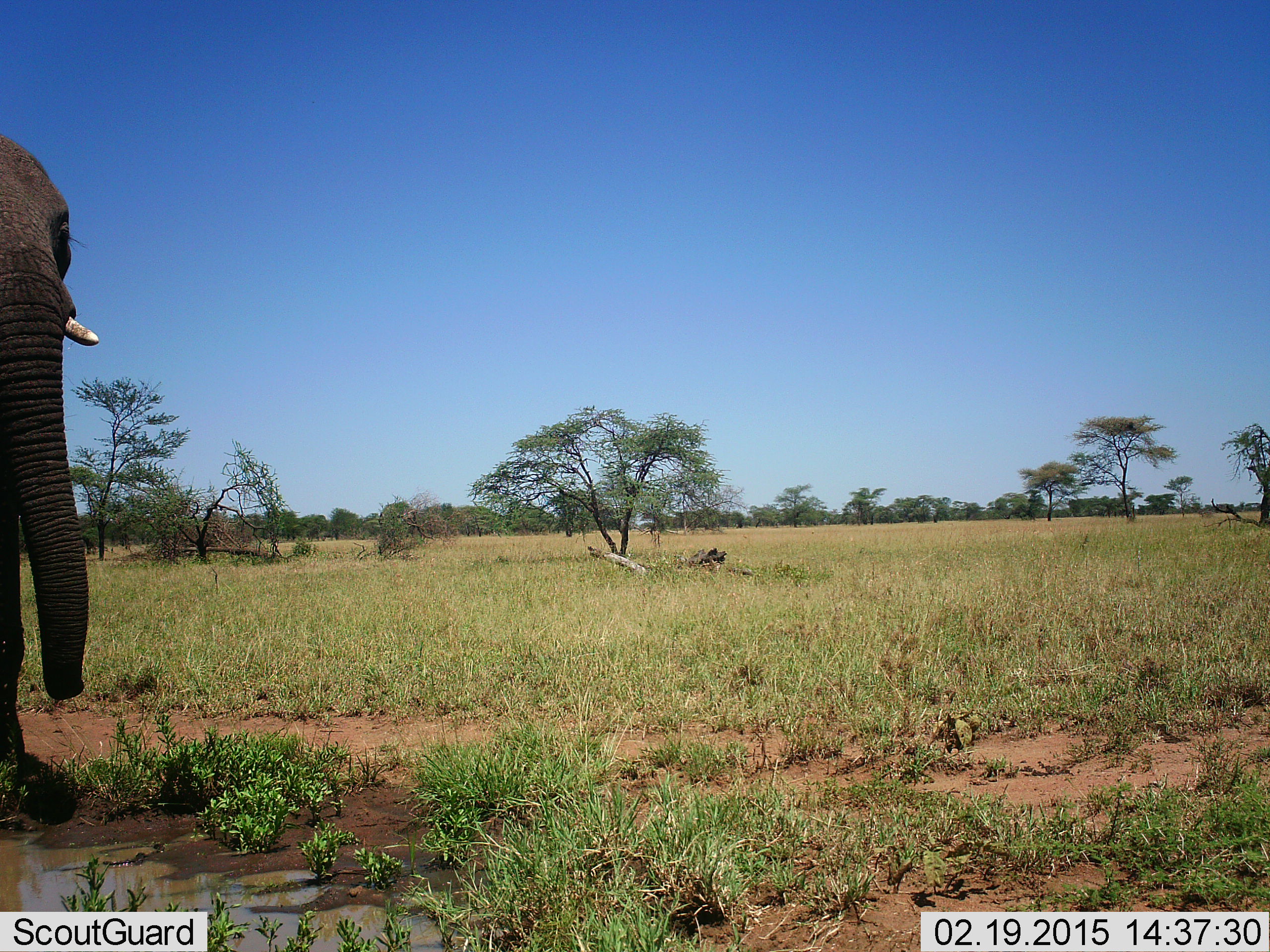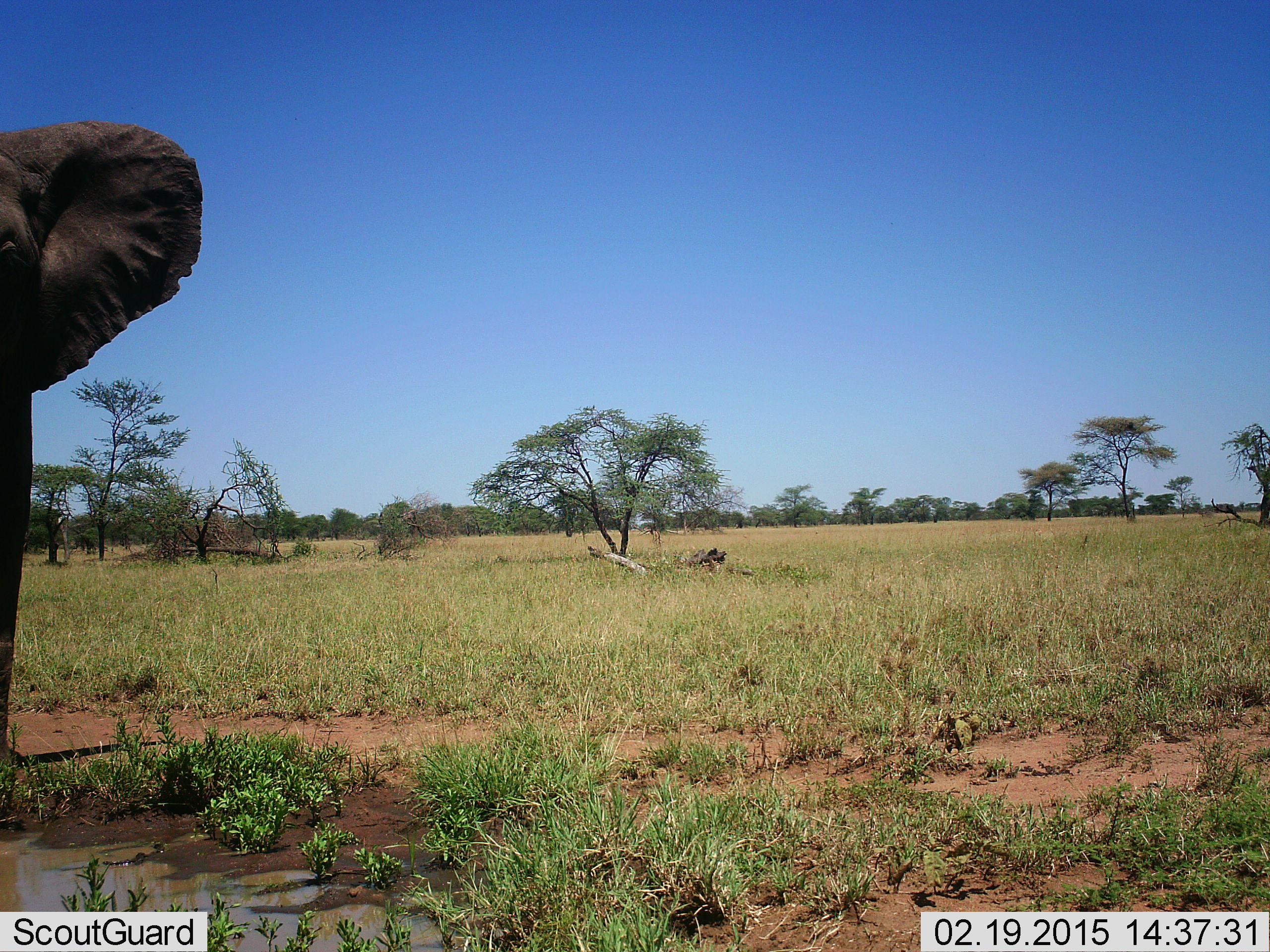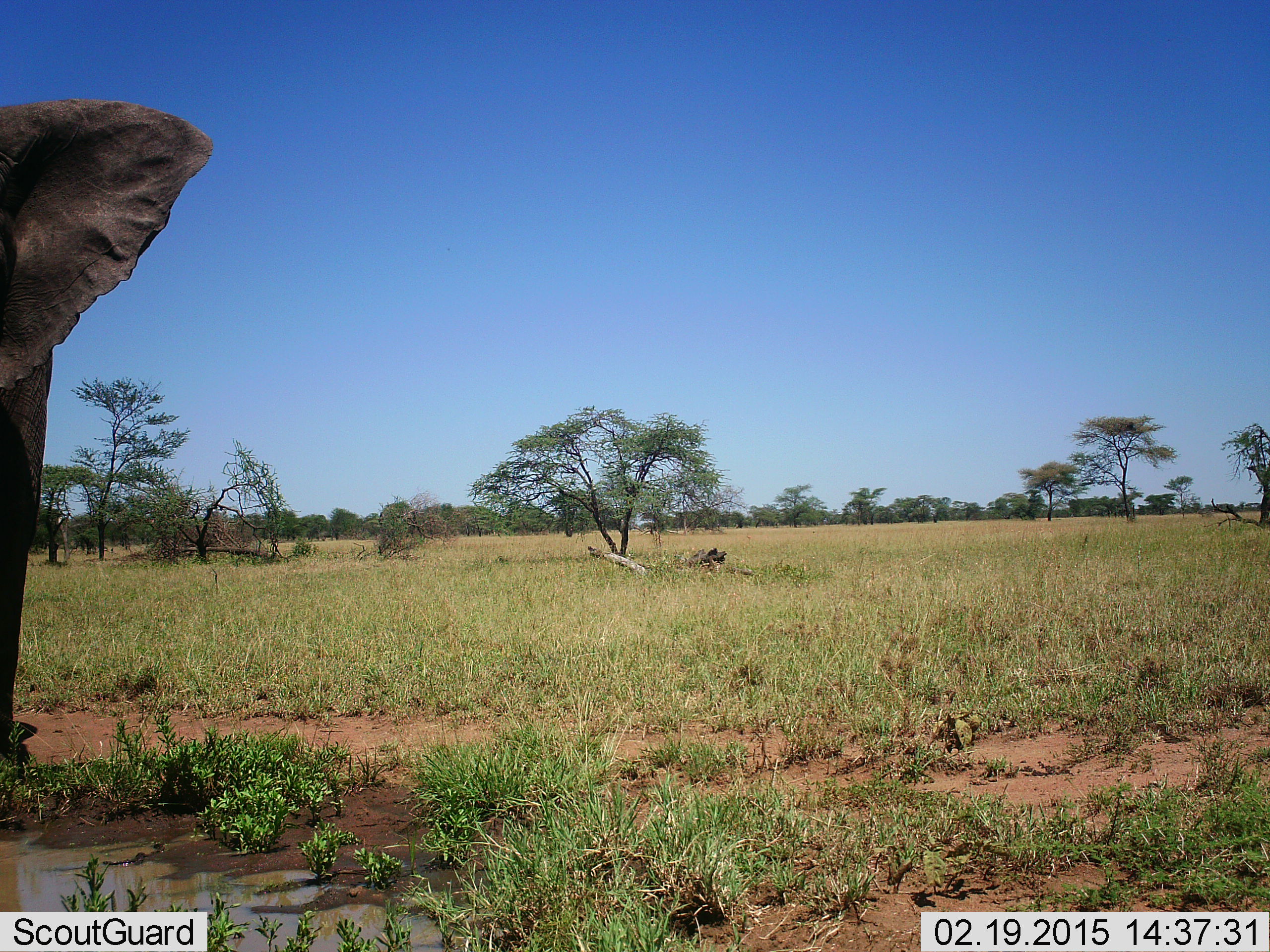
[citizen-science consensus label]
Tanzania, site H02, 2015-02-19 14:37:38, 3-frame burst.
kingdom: Animalia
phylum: Chordata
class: Mammalia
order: Proboscidea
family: Elephantidae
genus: Loxodonta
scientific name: Loxodonta africana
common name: african bush elephant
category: elephant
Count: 1.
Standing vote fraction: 60%.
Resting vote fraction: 0%.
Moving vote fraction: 50%.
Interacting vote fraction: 0%.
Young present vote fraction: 0%.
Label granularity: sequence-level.